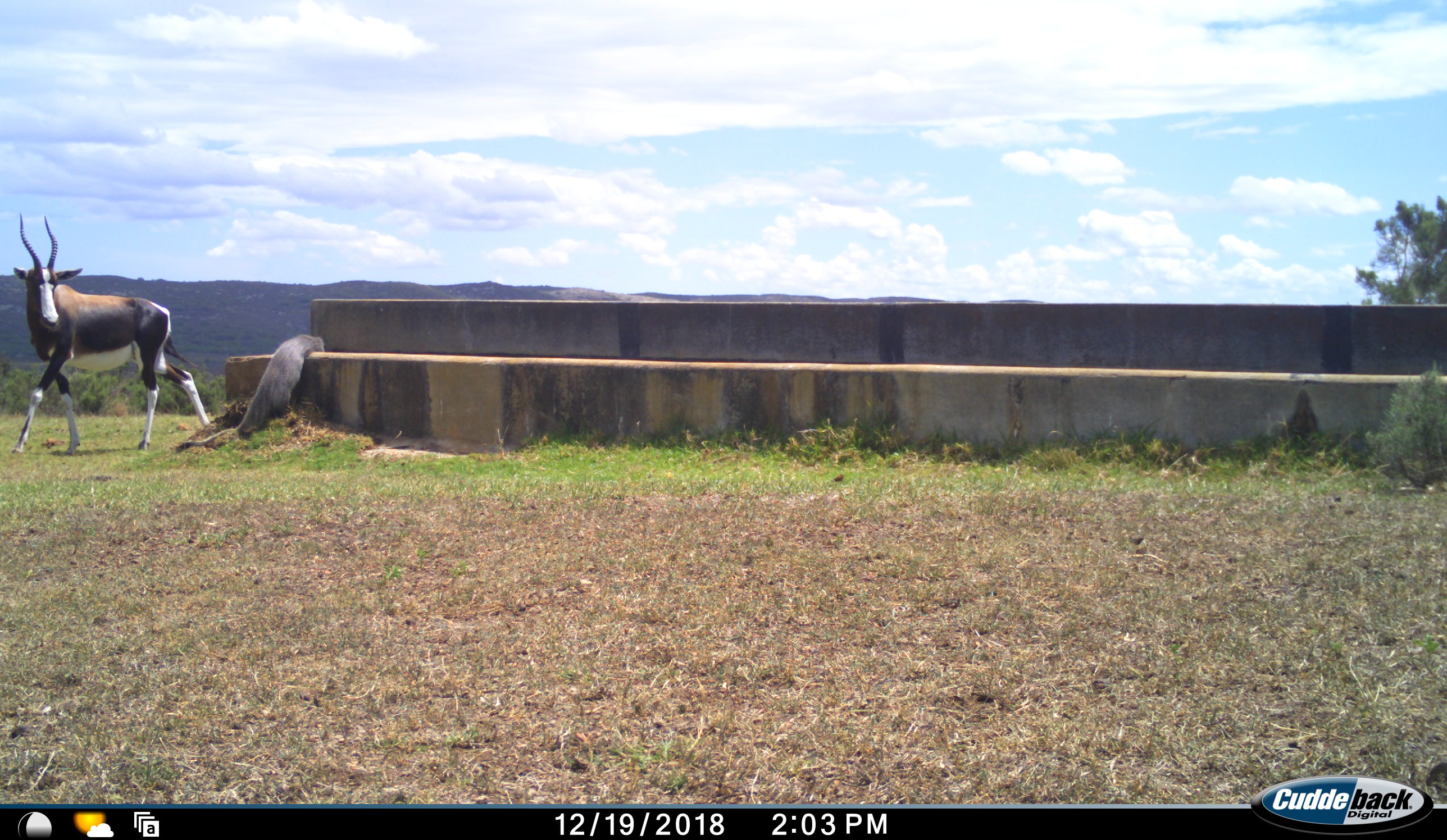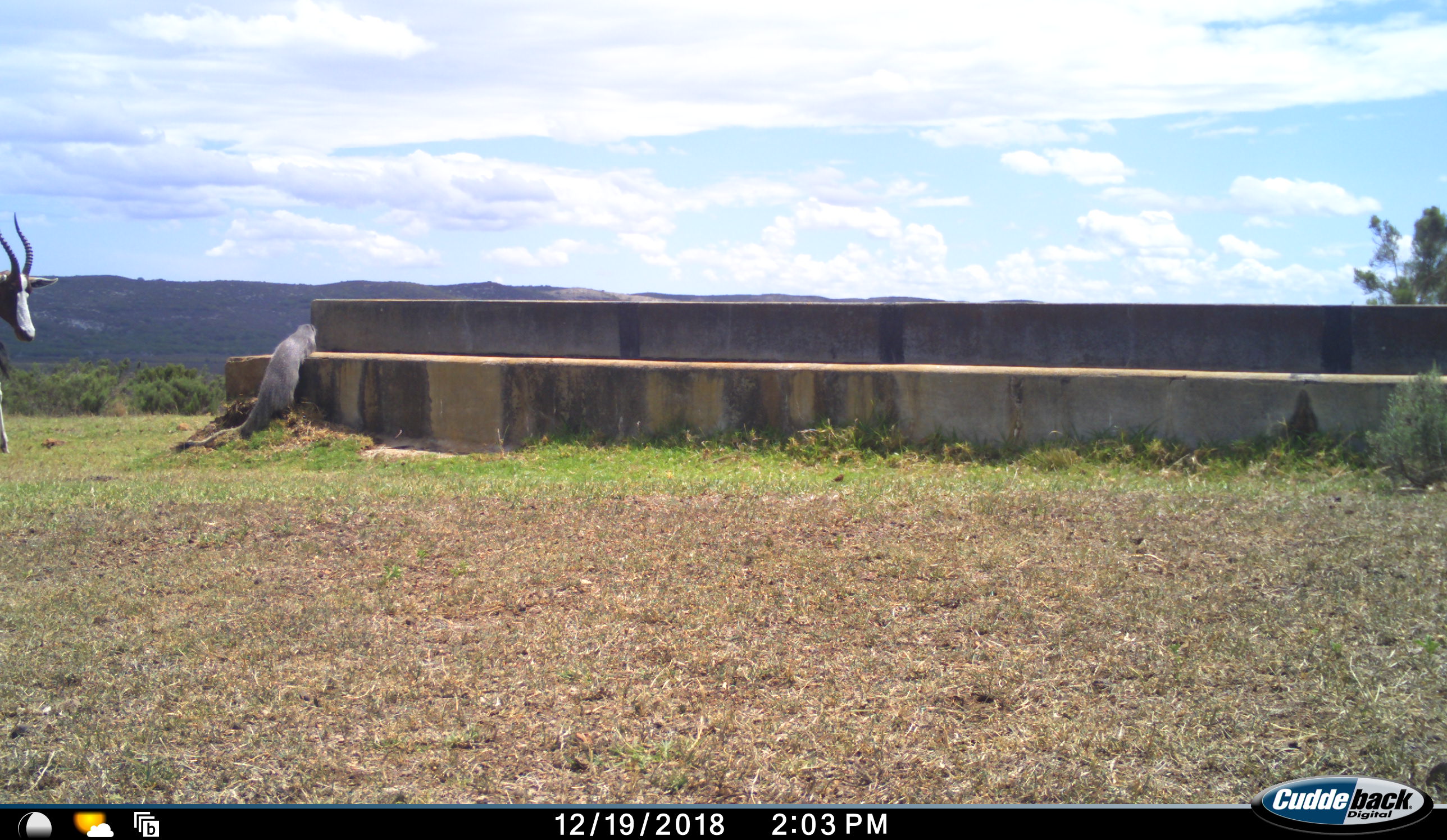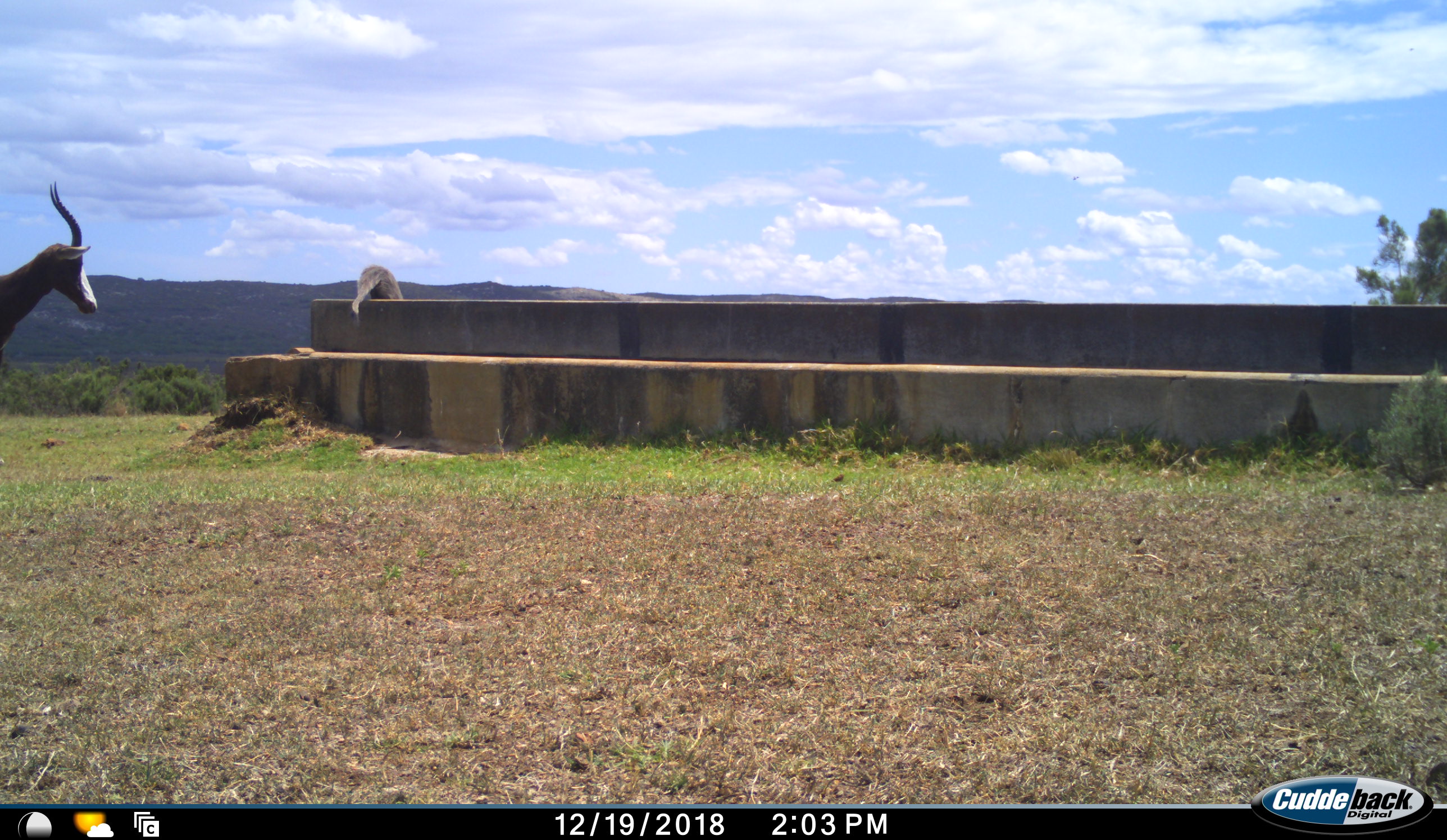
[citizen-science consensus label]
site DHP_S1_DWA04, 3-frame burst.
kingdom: Animalia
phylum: Chordata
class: Mammalia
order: Artiodactyla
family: Bovidae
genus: Damaliscus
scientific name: Damaliscus pygargus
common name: bontebok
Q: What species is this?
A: Bontebok (Damaliscus pygargus).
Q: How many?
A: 1.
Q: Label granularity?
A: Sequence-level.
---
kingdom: Animalia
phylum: Chordata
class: Mammalia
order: Carnivora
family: Mustelidae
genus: Aonyx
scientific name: Aonyx capensis capensis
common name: cape clawless otter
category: ottercapeclawless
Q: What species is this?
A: Ottercapeclawless (cape clawless otter) (Aonyx capensis capensis).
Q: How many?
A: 1.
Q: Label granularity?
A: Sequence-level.